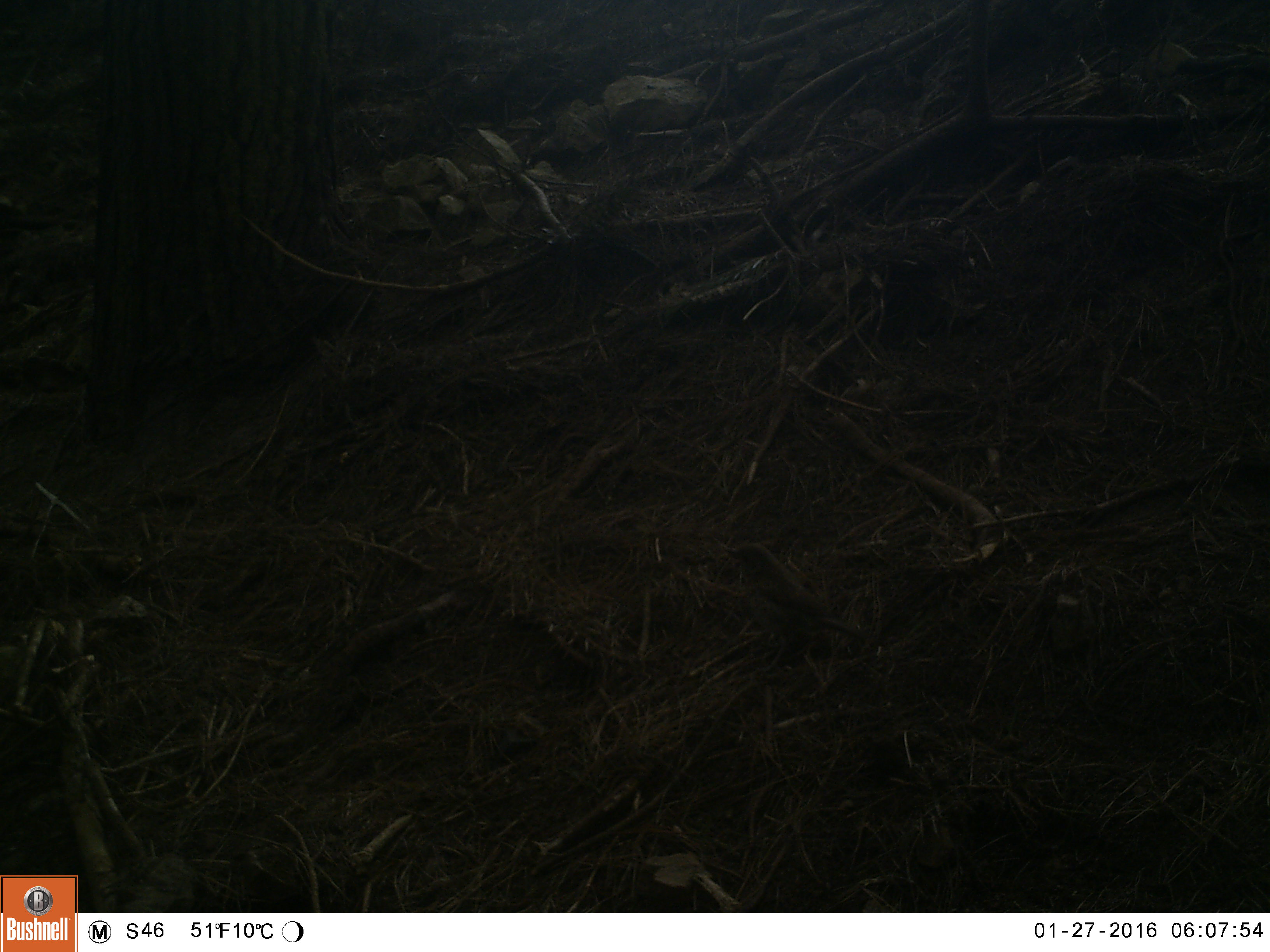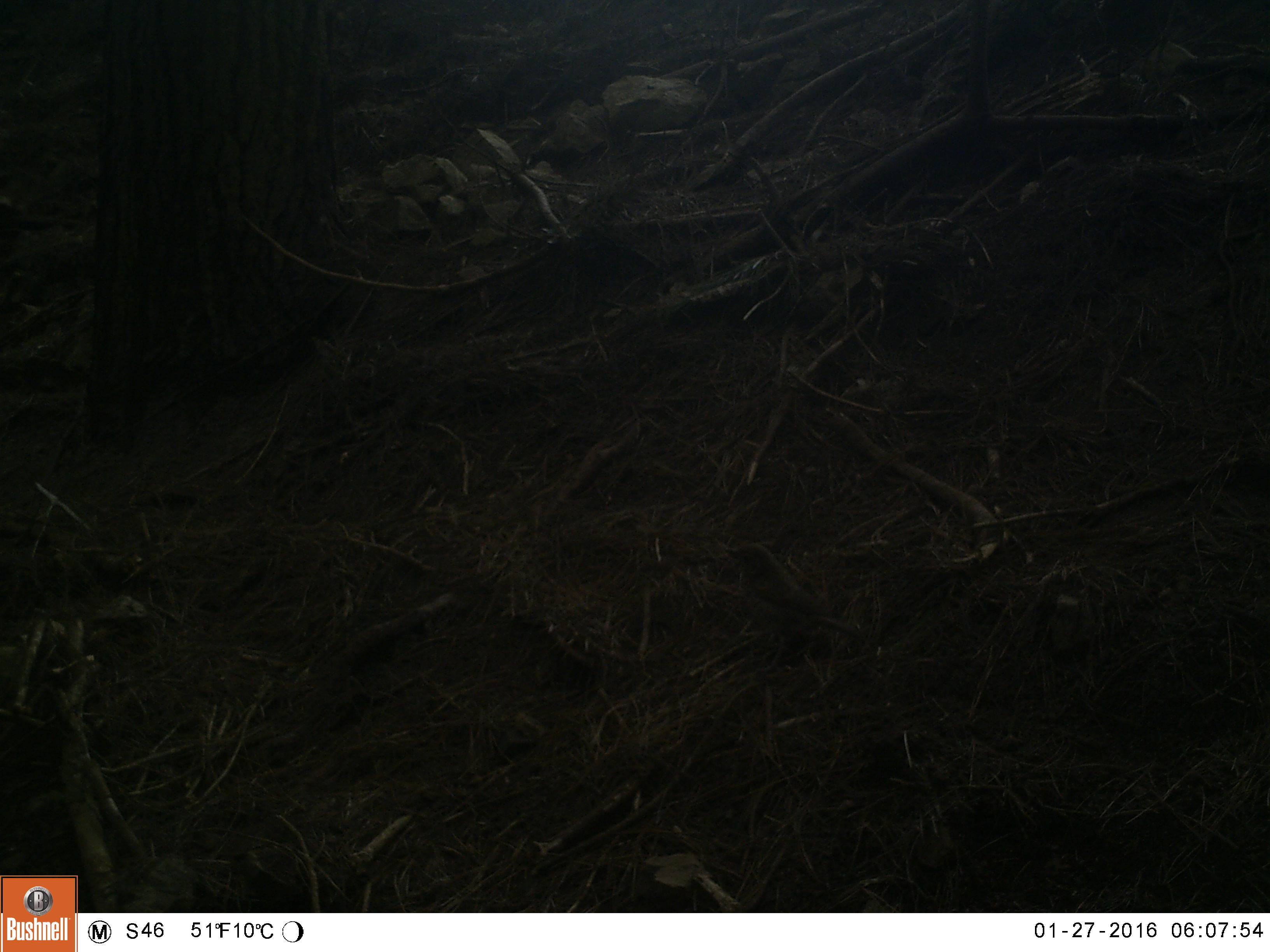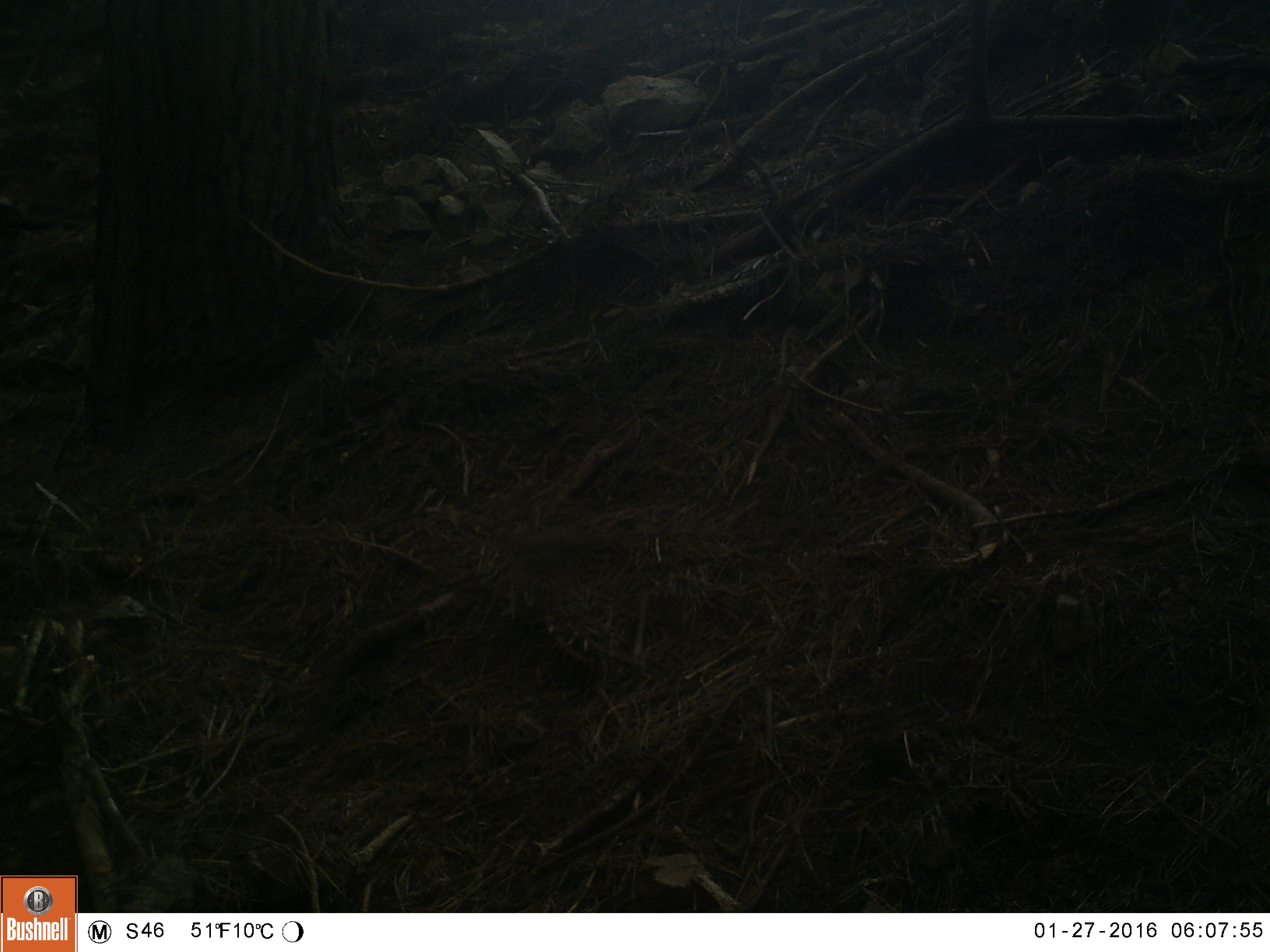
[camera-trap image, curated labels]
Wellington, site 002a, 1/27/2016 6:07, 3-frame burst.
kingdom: Animalia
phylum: Chordata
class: Aves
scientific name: Aves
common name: bird